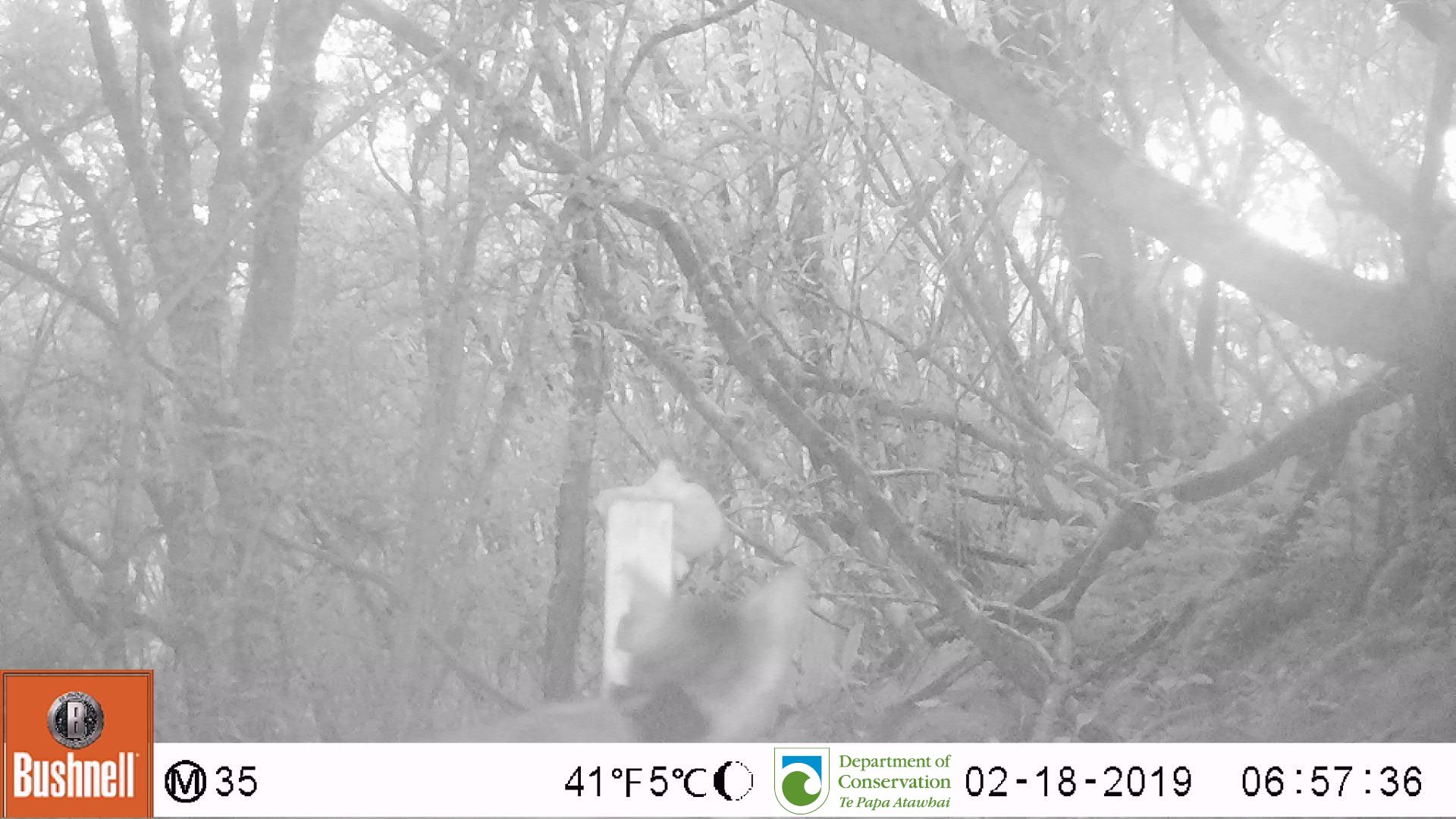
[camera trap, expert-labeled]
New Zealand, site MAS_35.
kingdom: Animalia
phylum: Chordata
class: Mammalia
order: Carnivora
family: Felidae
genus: Felis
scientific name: Felis catus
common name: domestic cat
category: cat